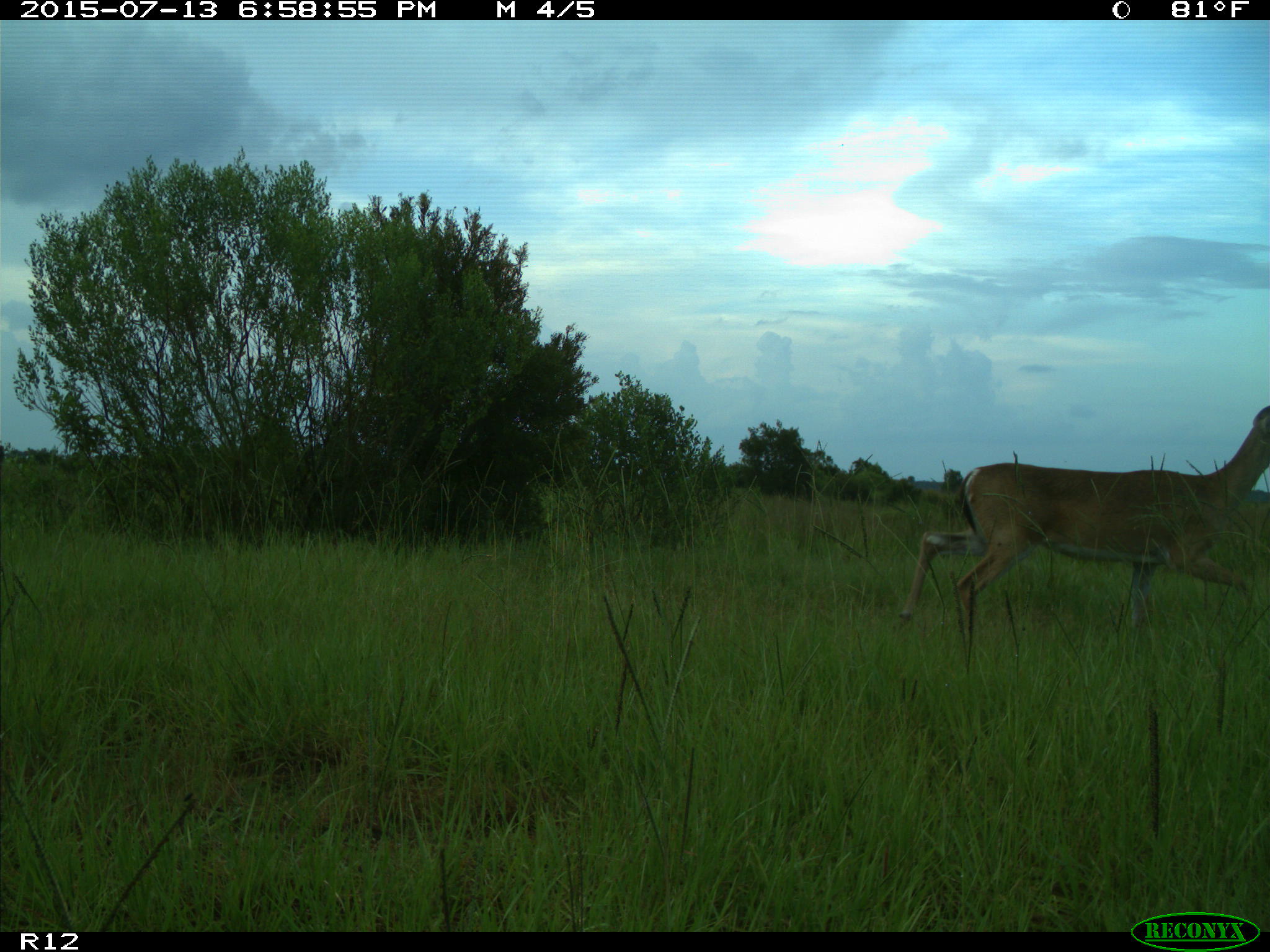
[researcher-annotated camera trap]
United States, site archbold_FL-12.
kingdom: Animalia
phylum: Chordata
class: Mammalia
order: Artiodactyla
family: Cervidae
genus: Odocoileus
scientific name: Odocoileus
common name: deer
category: unidentified deer